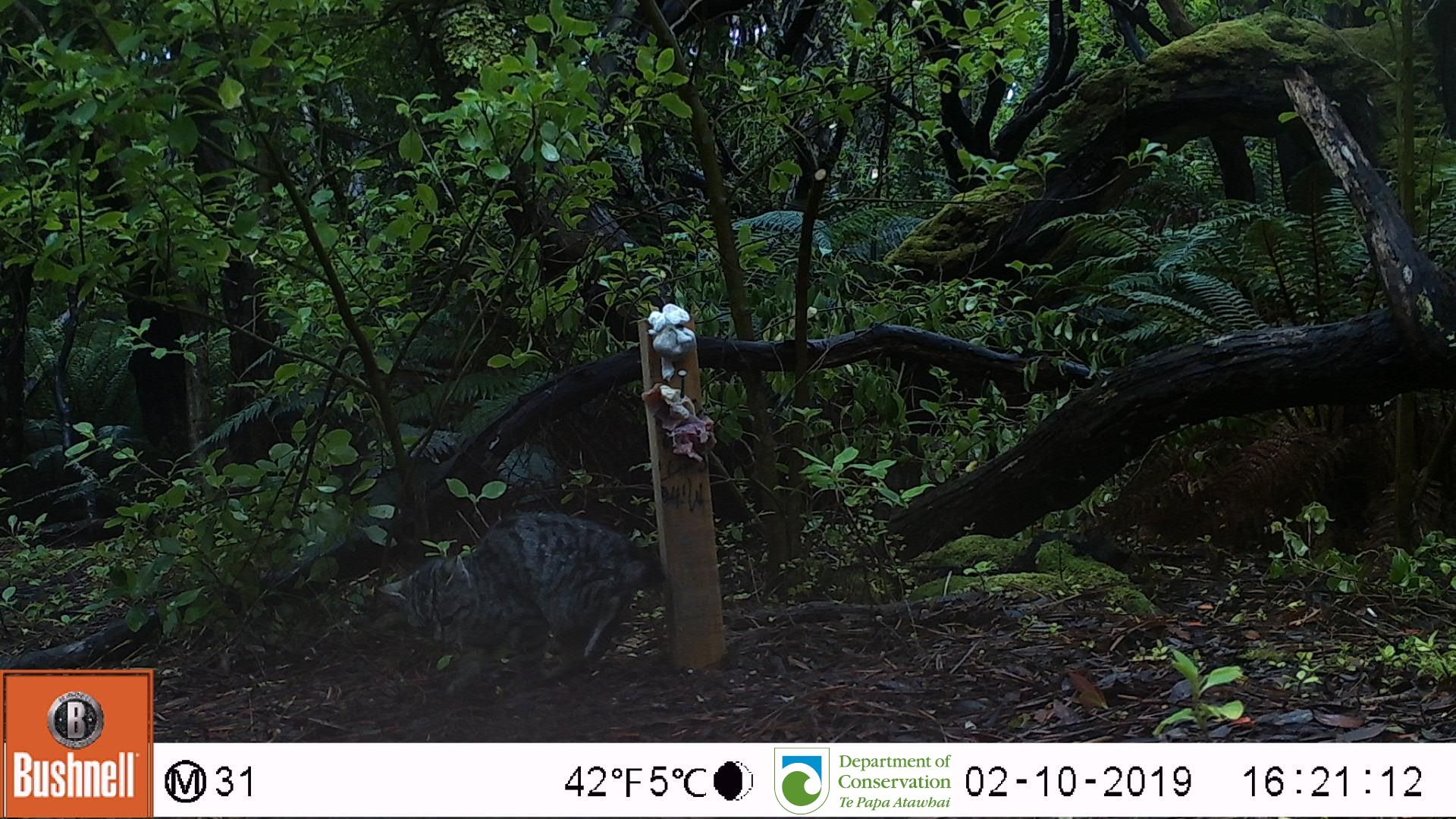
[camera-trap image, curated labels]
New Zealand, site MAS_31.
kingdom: Animalia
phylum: Chordata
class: Mammalia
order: Carnivora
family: Felidae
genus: Felis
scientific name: Felis catus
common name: domestic cat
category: cat